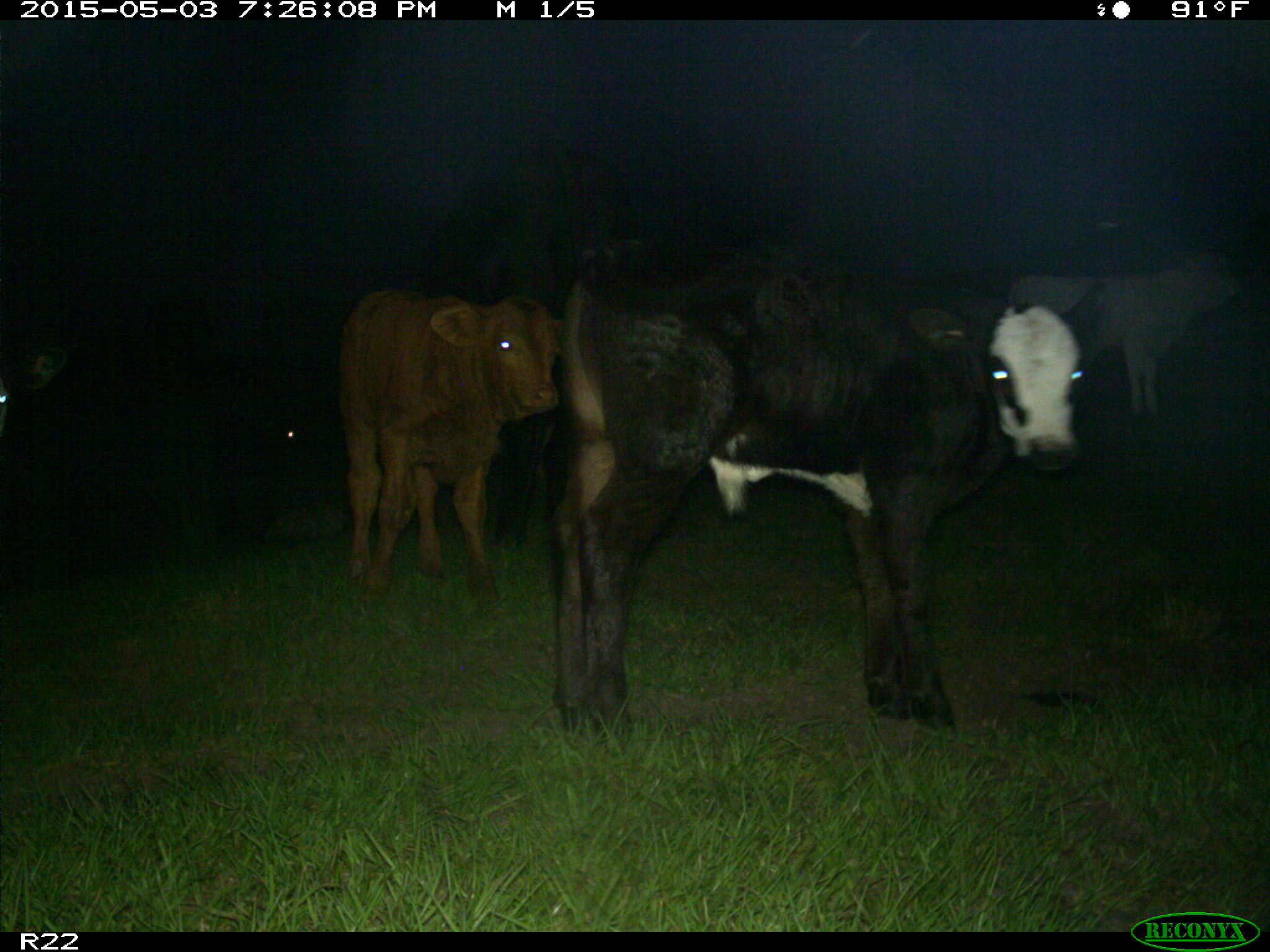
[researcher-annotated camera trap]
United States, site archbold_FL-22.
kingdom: Animalia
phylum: Chordata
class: Mammalia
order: Artiodactyla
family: Bovidae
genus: Bos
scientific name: Bos taurus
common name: domestic cow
Bos taurus (domestic cow).